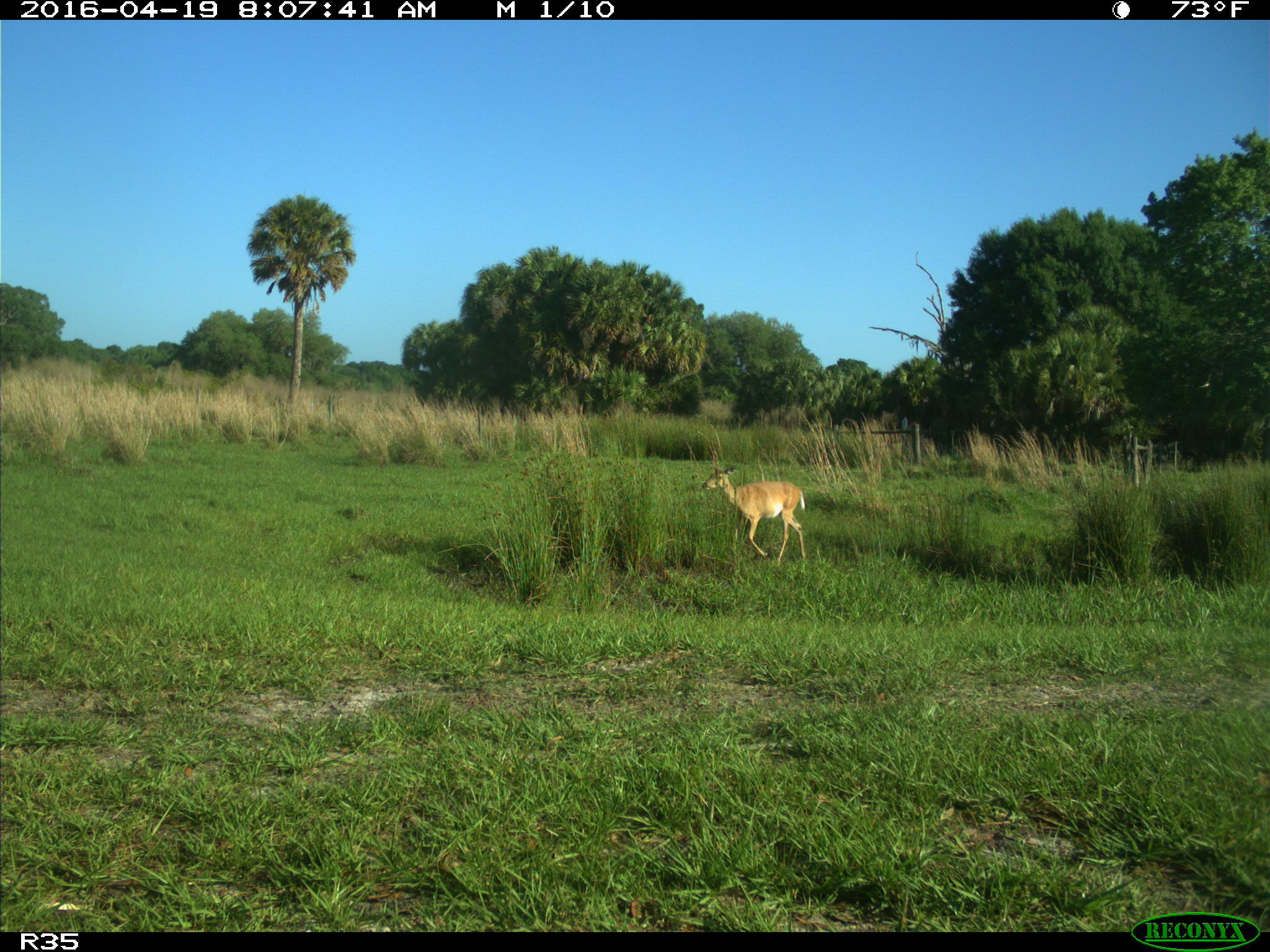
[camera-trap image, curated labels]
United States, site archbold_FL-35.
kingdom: Animalia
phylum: Chordata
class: Mammalia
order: Artiodactyla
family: Cervidae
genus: Odocoileus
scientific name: Odocoileus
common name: deer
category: unidentified deer